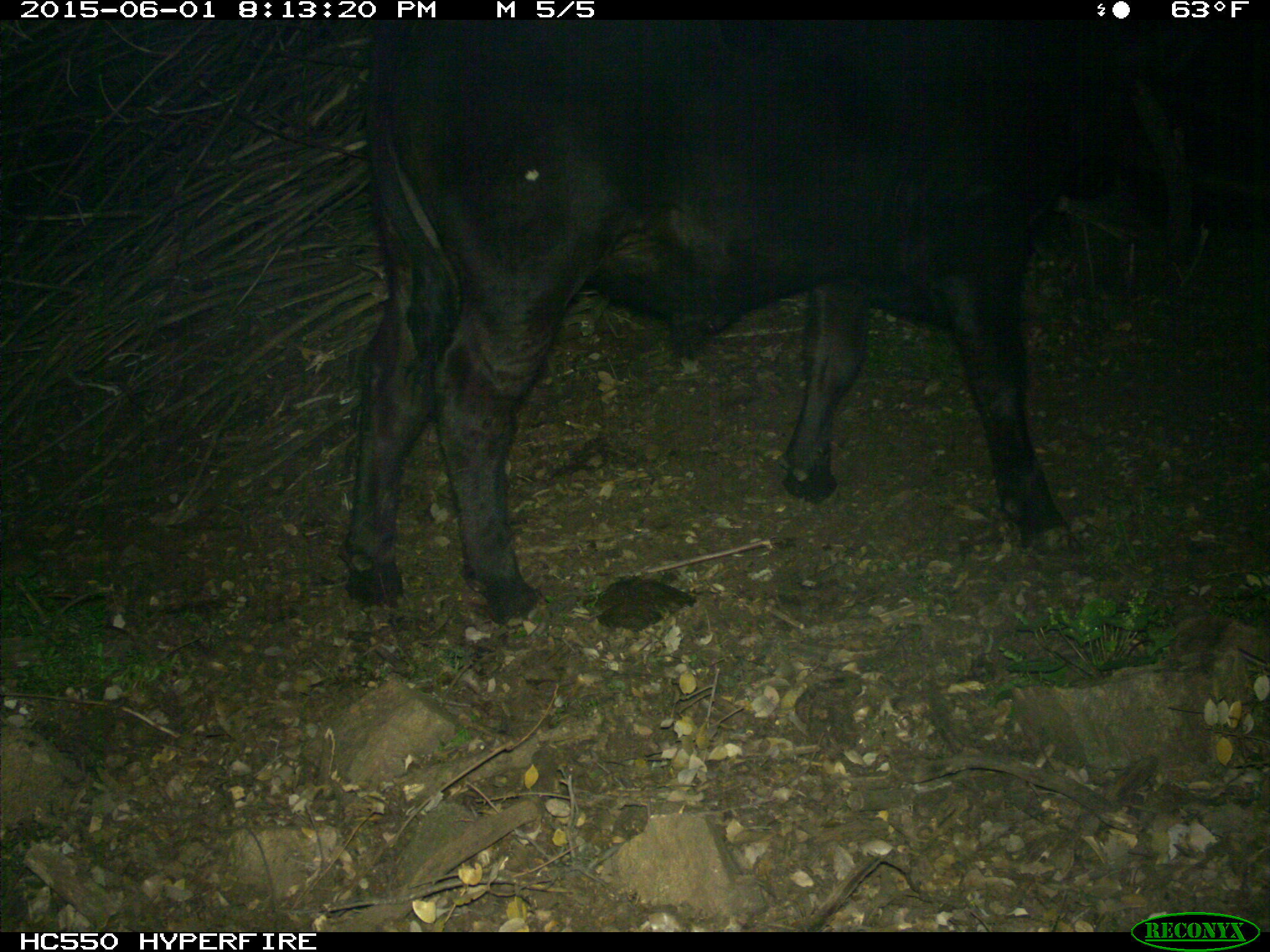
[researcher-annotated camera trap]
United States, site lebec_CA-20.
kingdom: Animalia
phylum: Chordata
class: Mammalia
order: Artiodactyla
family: Bovidae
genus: Bos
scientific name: Bos taurus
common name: domestic cow